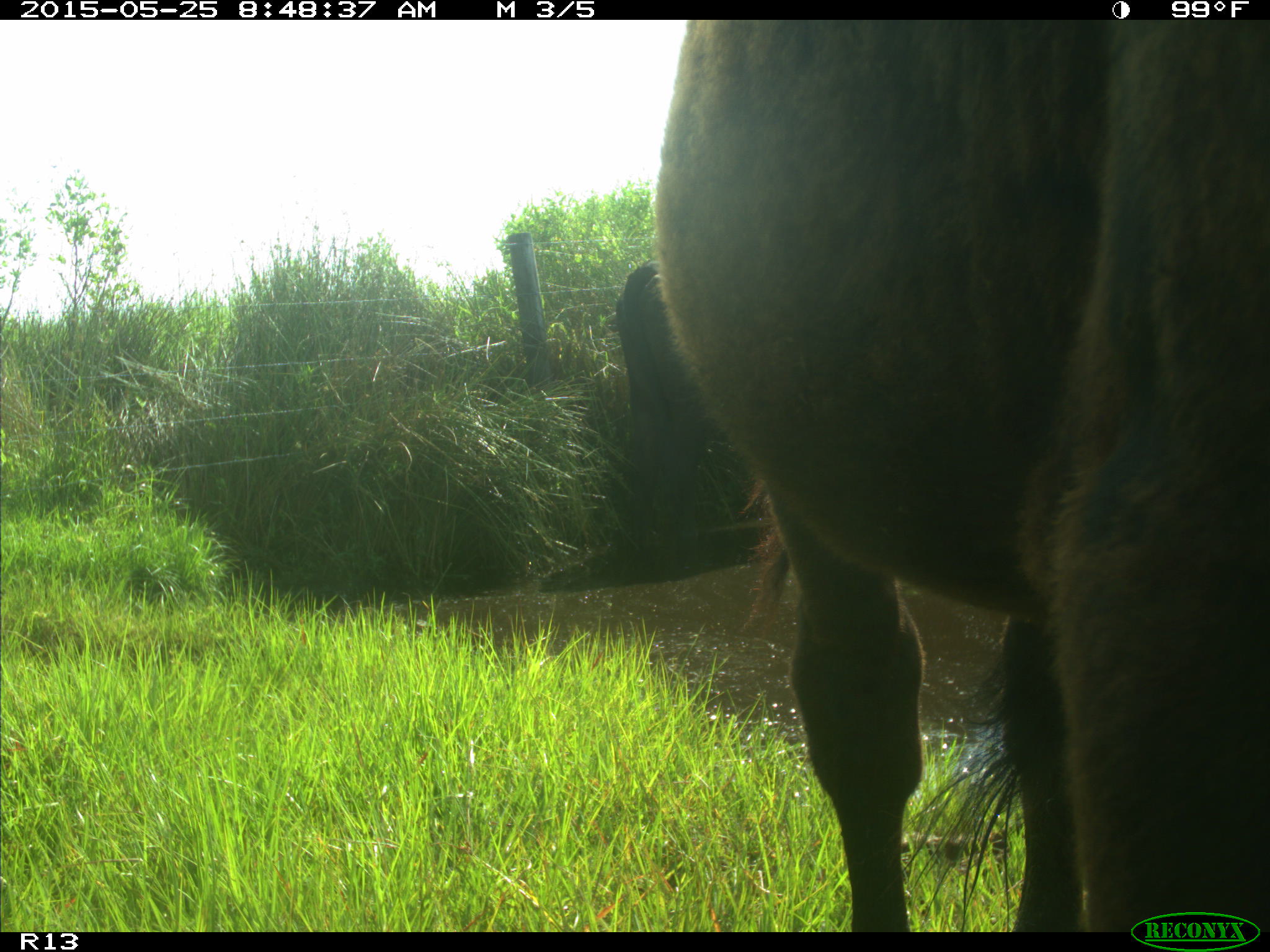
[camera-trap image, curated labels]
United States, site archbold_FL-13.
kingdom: Animalia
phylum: Chordata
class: Mammalia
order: Artiodactyla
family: Bovidae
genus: Bos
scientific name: Bos taurus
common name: domestic cow